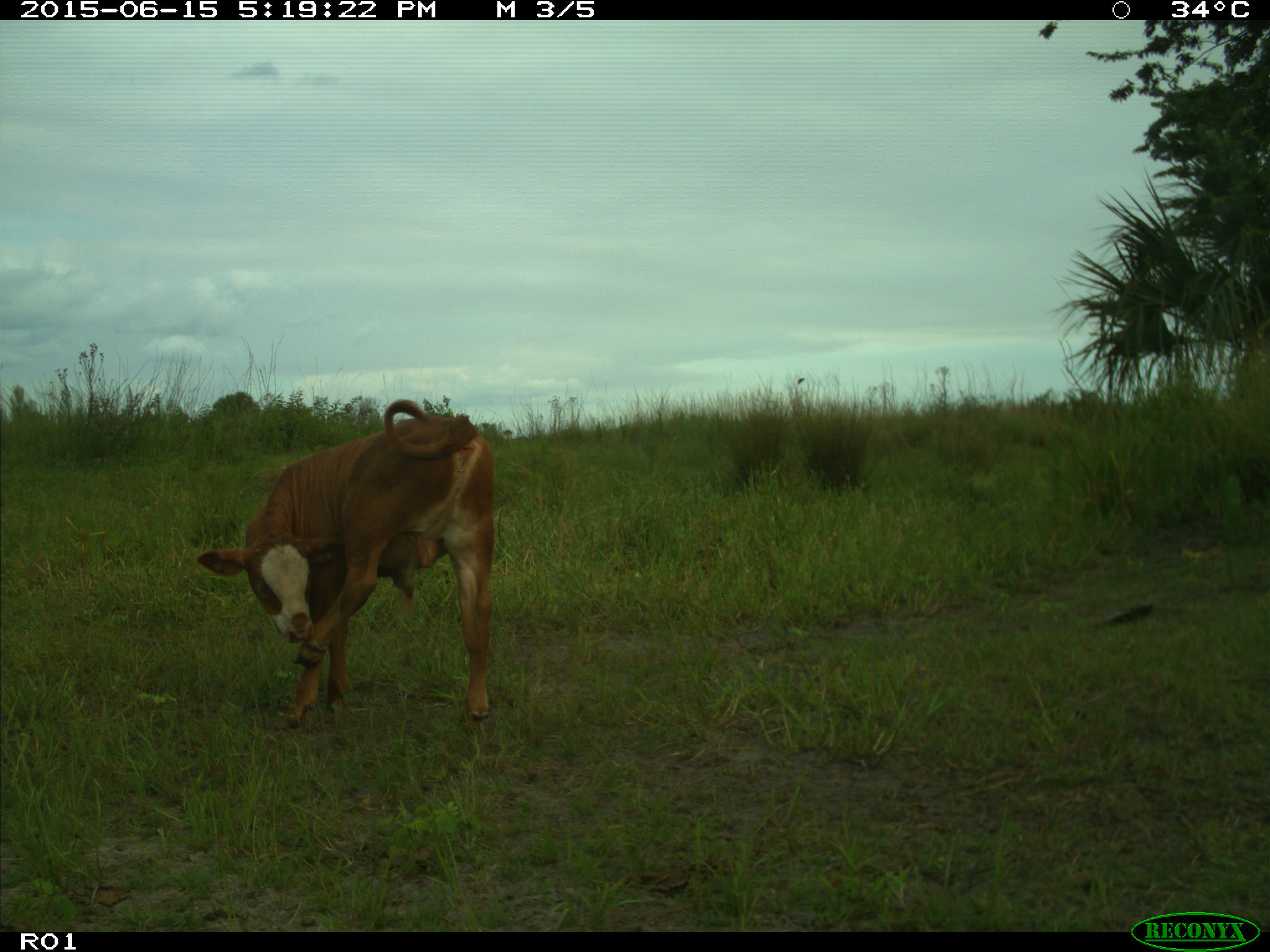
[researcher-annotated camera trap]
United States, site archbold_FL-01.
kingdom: Animalia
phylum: Chordata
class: Mammalia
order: Artiodactyla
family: Bovidae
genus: Bos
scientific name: Bos taurus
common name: domestic cow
Bos taurus (domestic cow).